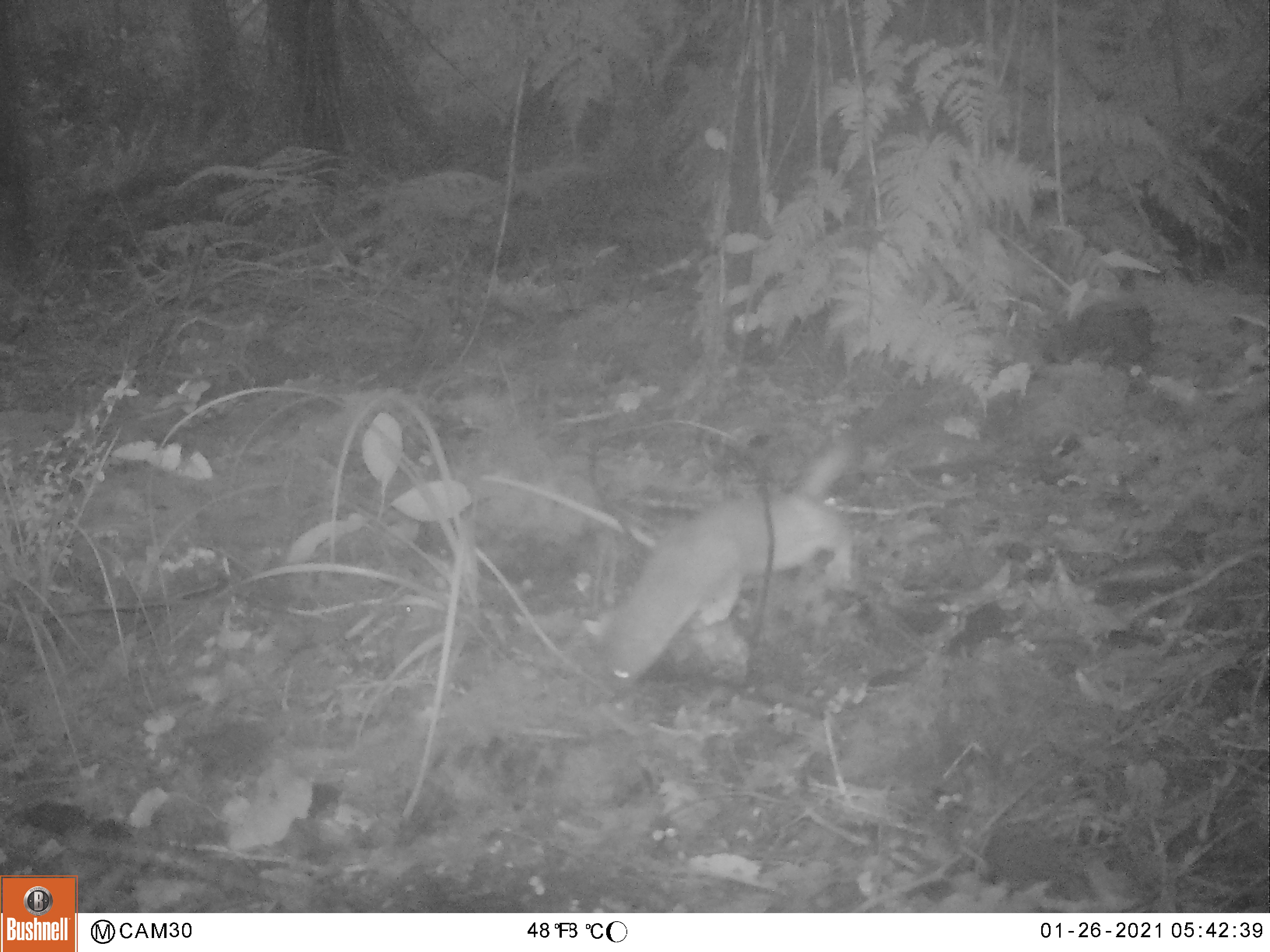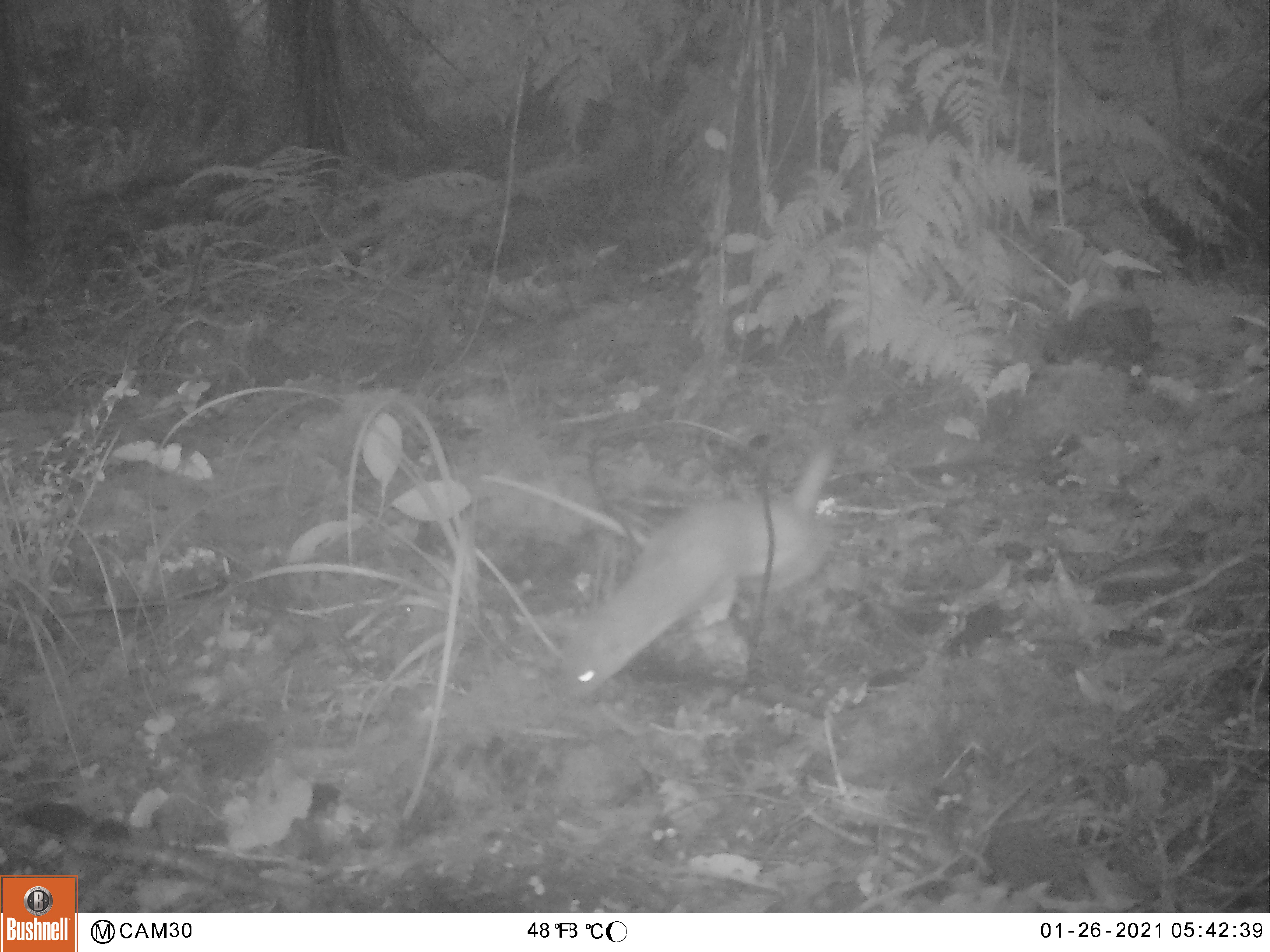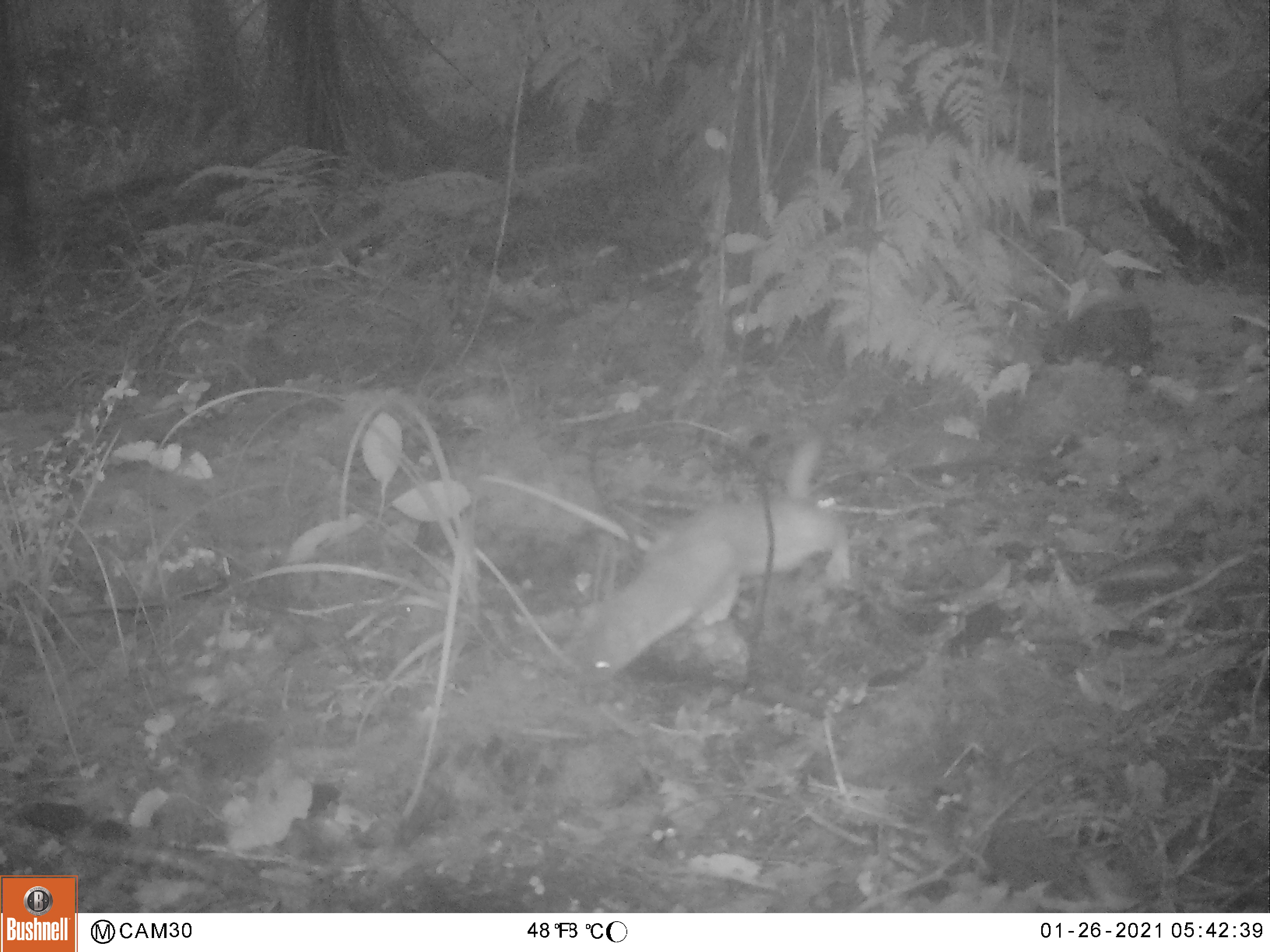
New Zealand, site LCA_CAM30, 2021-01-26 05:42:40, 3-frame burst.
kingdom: Animalia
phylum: Chordata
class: Mammalia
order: Carnivora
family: Mustelidae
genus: Mustela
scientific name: Mustela erminea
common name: stoat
Stoat (Mustela erminea).